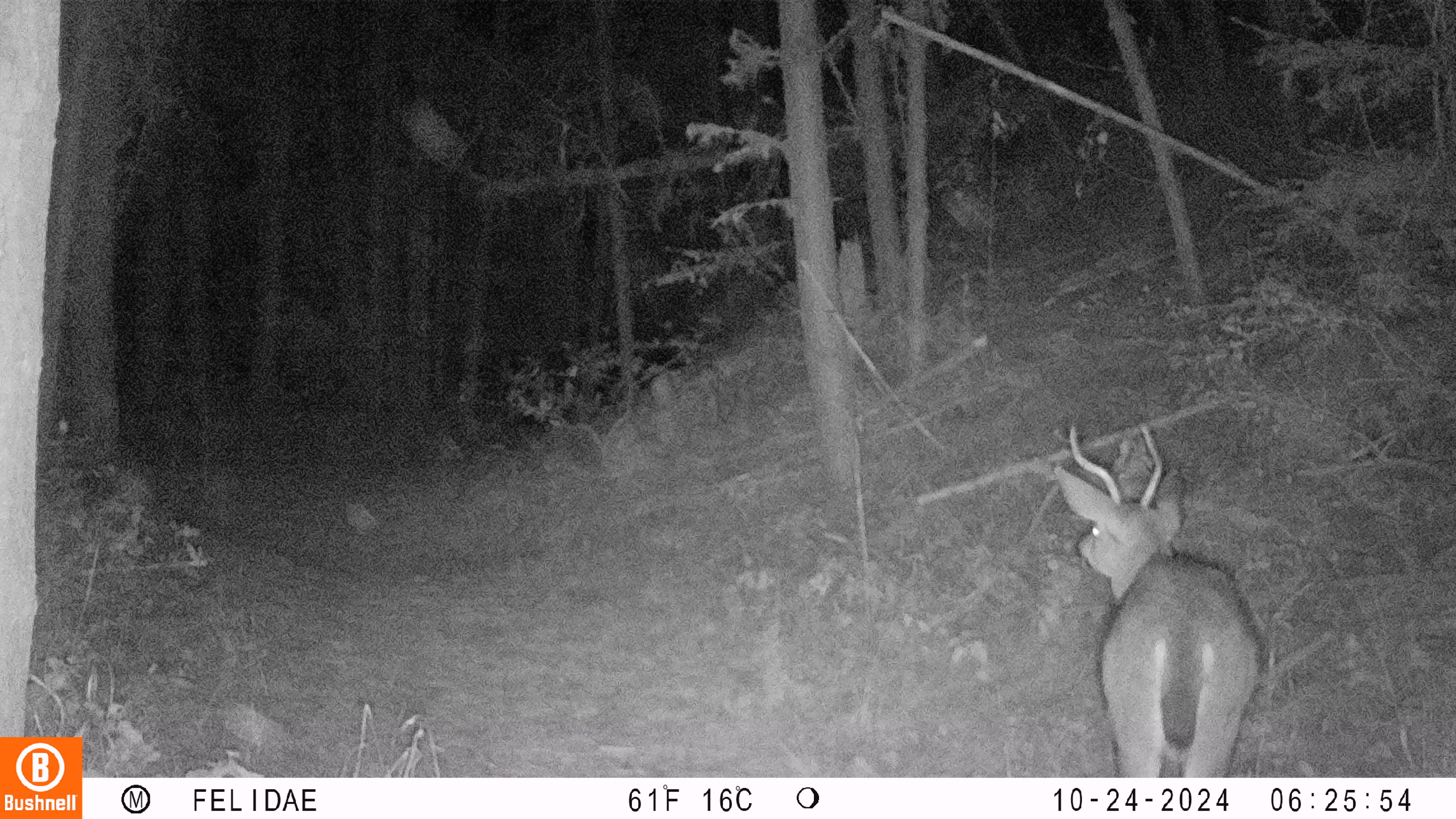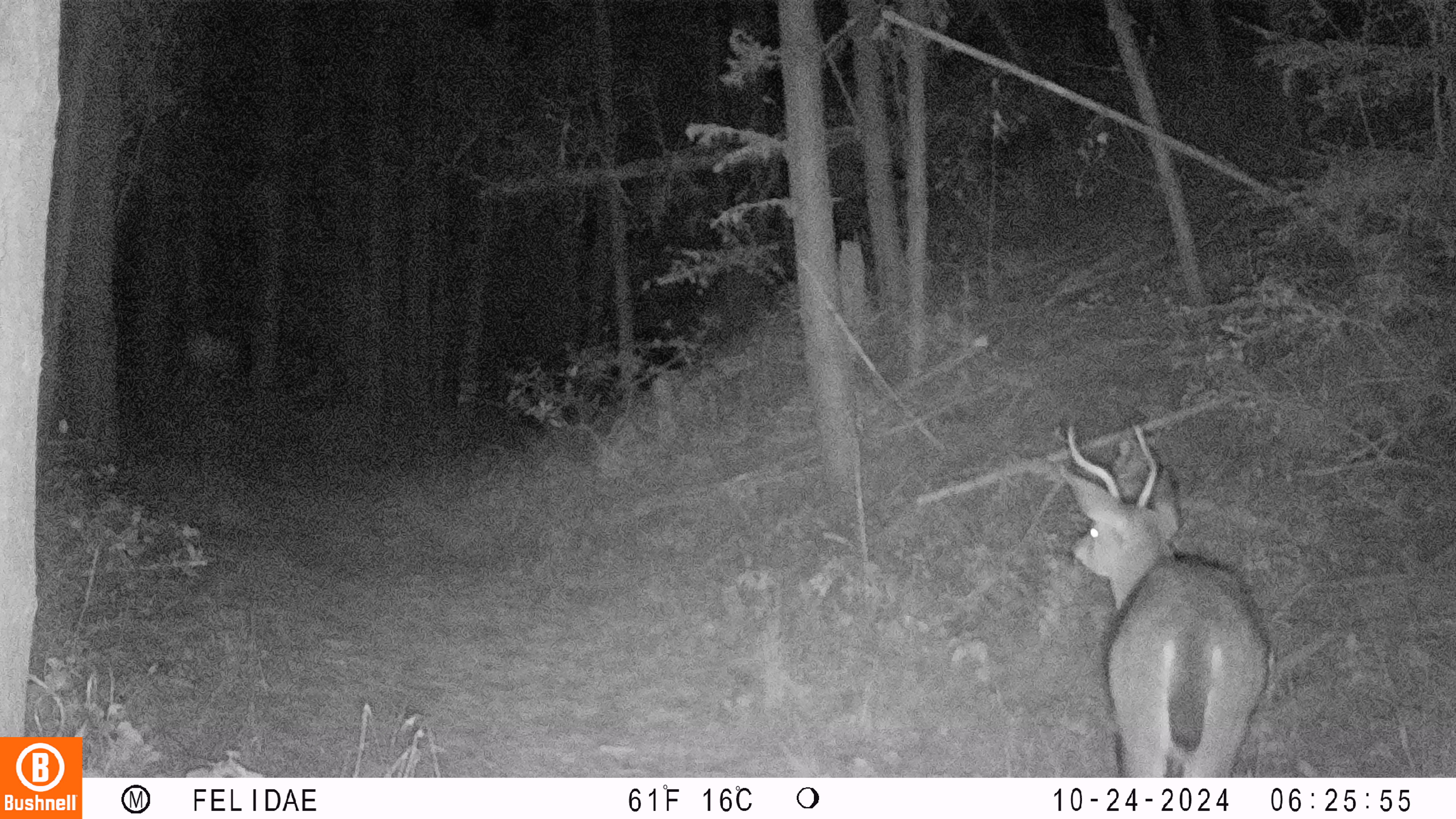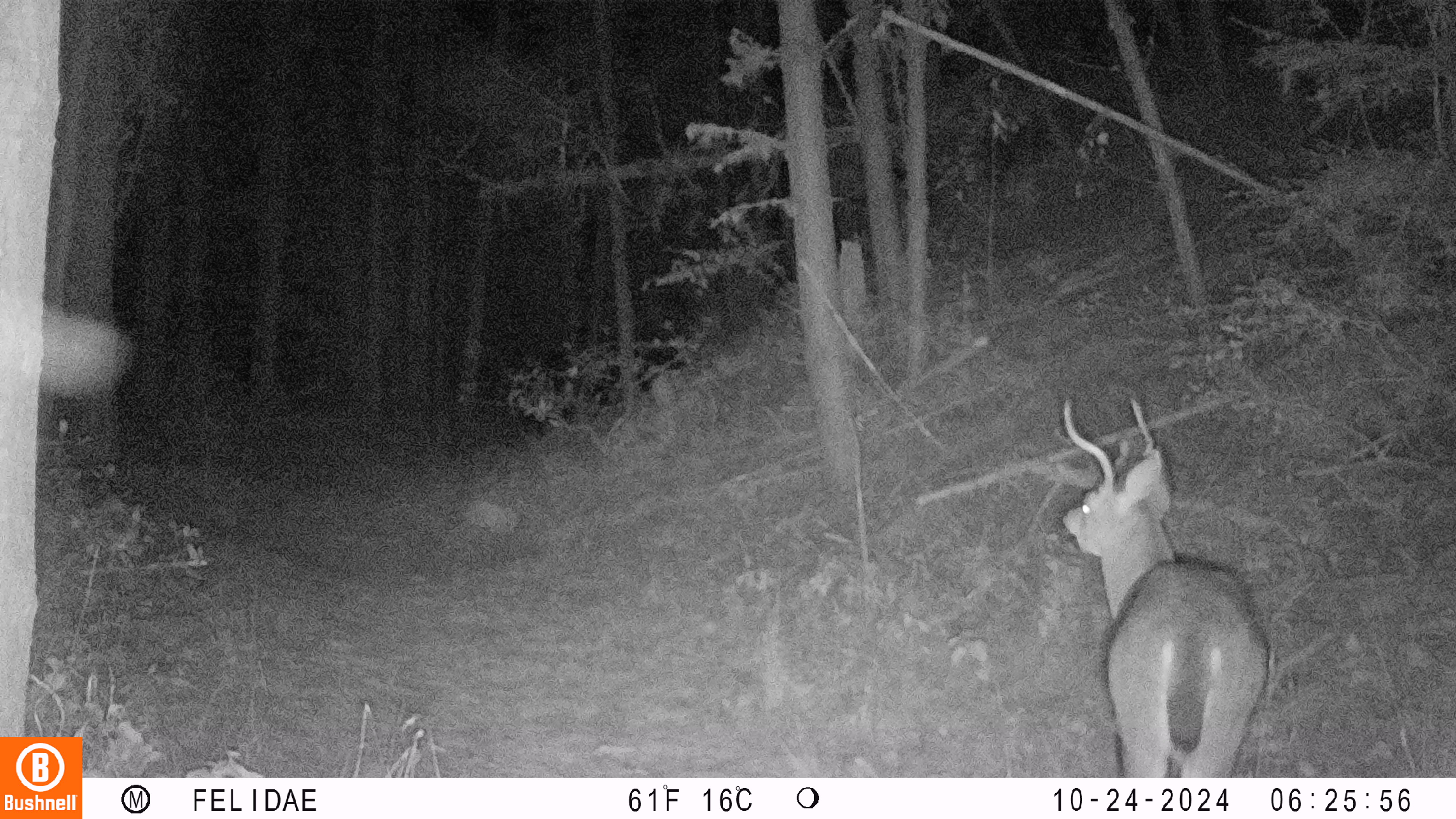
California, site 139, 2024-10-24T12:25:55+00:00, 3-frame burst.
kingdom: Animalia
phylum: Chordata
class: Mammalia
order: Artiodactyla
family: Cervidae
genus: Odocoileus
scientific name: Odocoileus hemionus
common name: mule deer